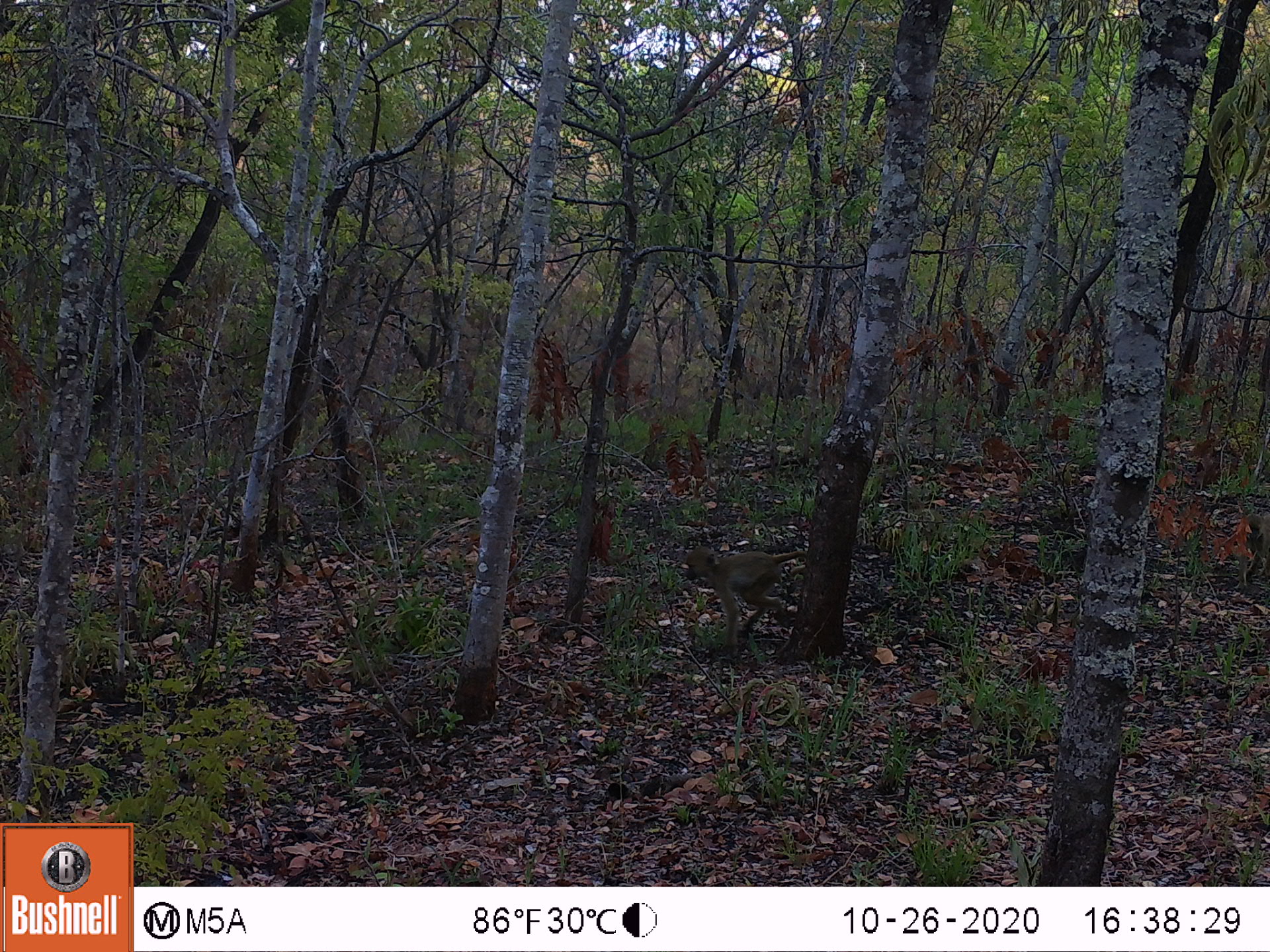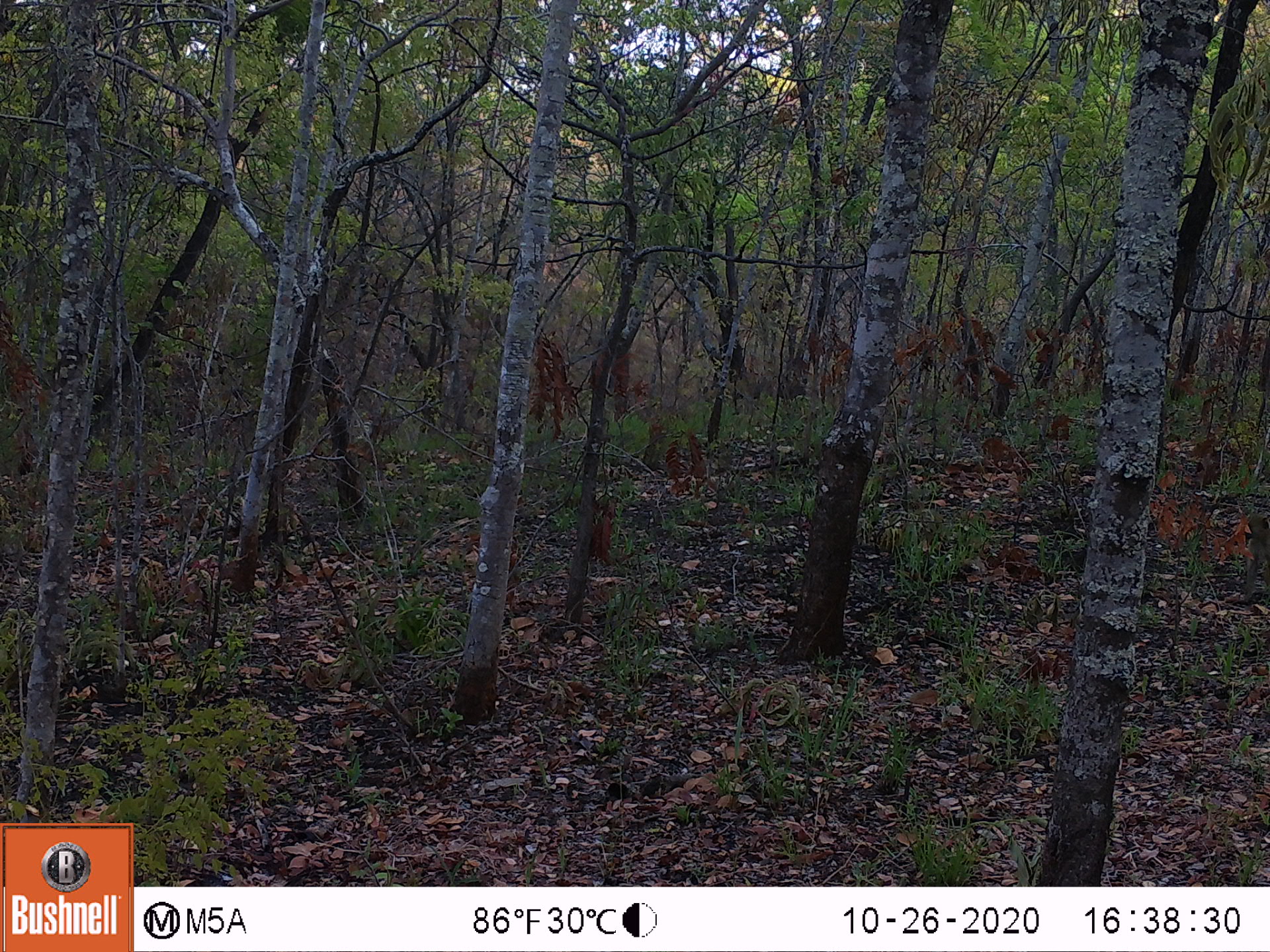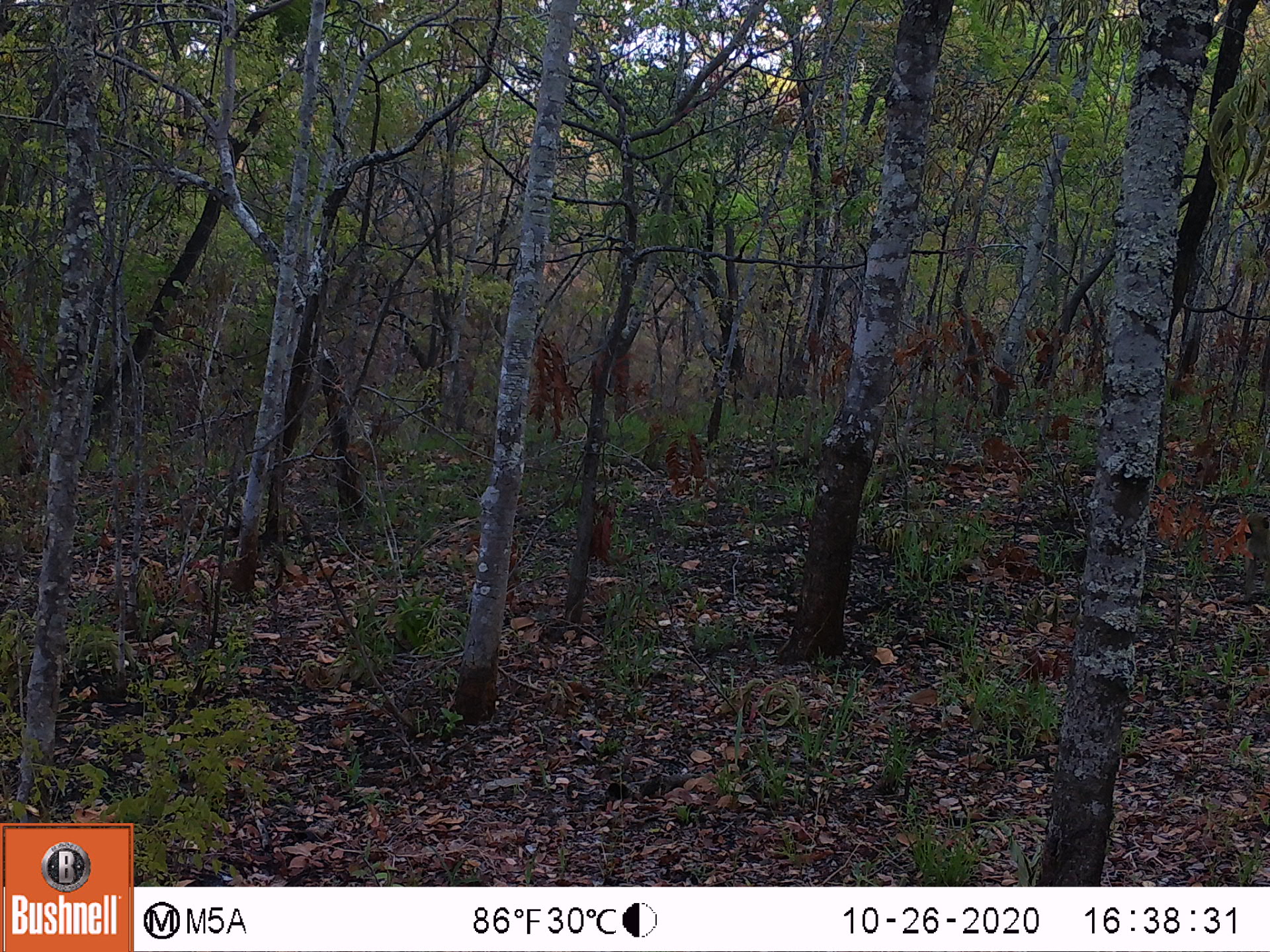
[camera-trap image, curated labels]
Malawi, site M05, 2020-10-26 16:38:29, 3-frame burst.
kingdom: Animalia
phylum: Chordata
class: Mammalia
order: Primates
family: Cercopithecidae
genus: Papio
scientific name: Papio cynocephalus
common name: yellow baboon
Yellow baboon (Papio cynocephalus), count 1.